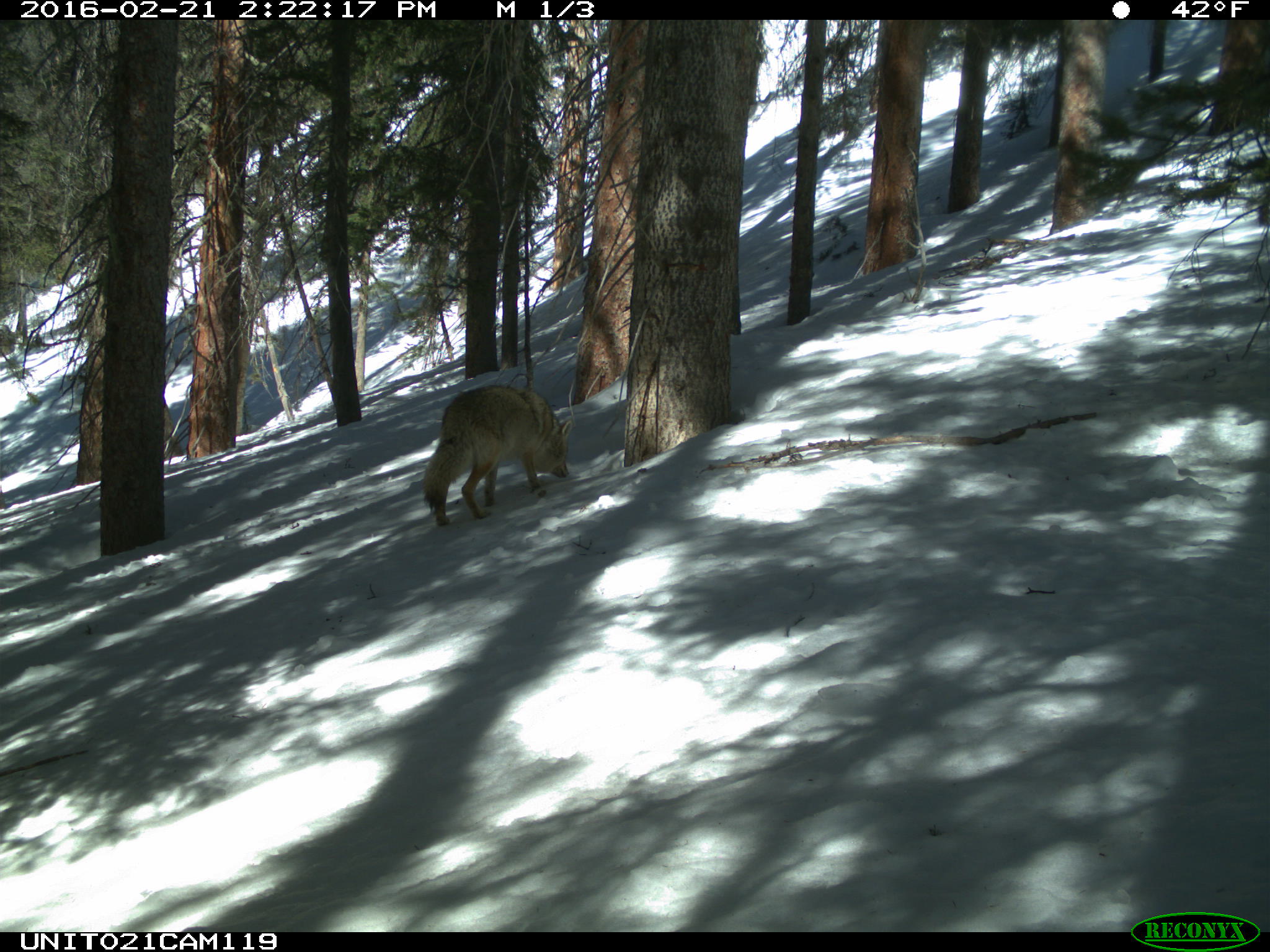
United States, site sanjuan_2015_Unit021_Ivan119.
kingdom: Animalia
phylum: Chordata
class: Mammalia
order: Carnivora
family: Canidae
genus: Canis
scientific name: Canis latrans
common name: coyote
Canis latrans (coyote).